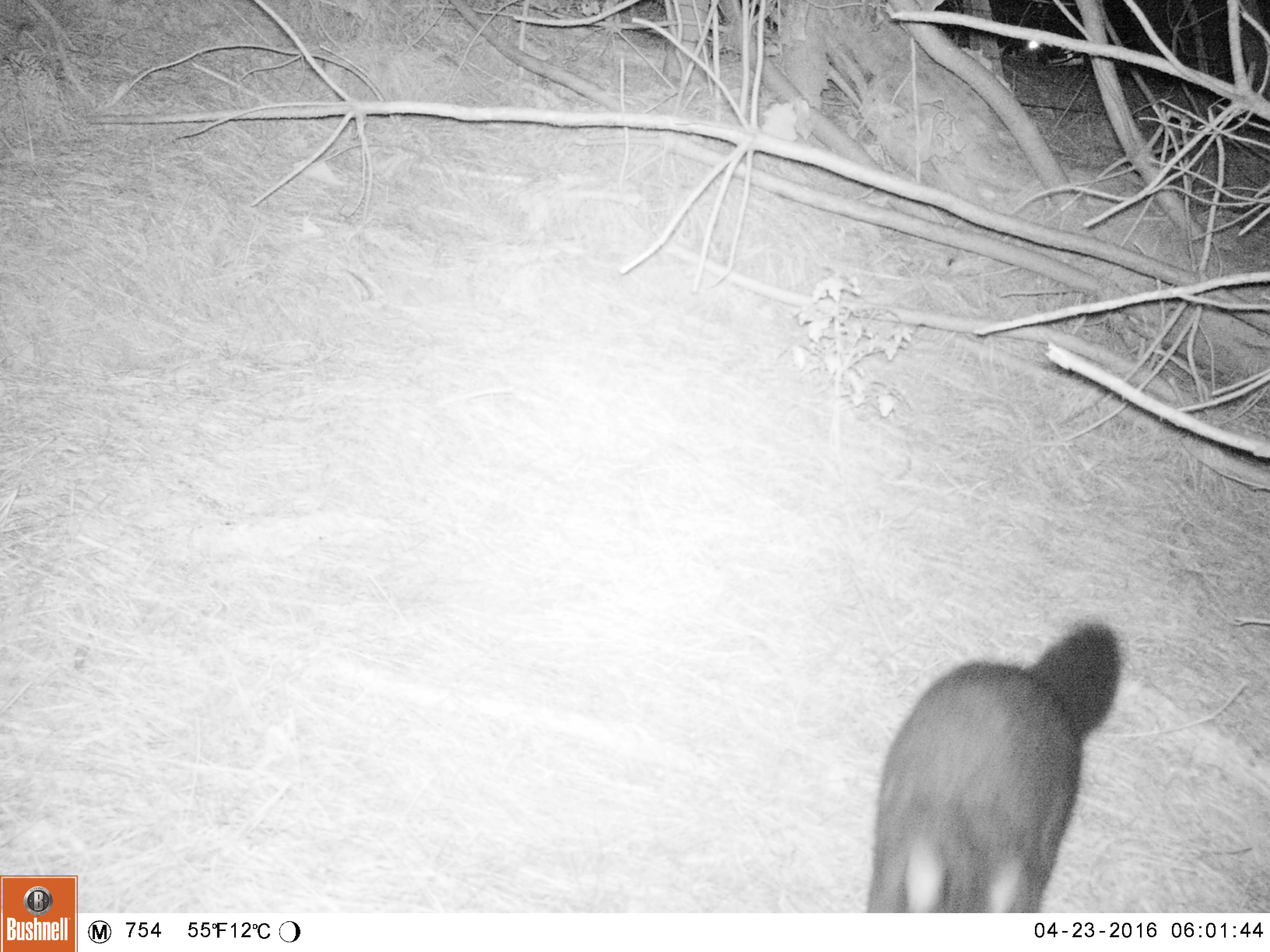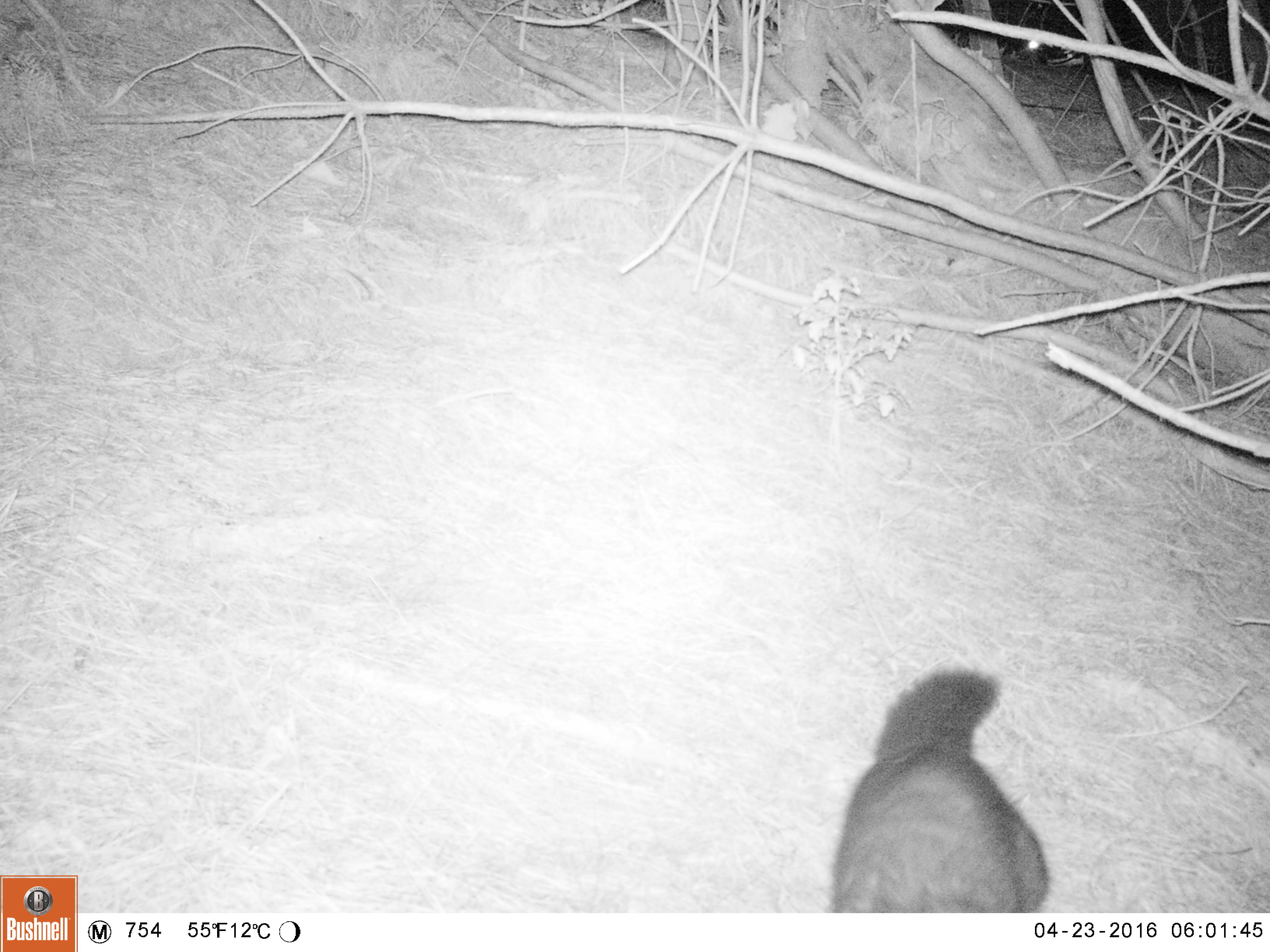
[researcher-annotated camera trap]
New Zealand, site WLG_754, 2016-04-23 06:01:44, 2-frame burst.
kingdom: Animalia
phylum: Chordata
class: Mammalia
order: Diprotodontia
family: Phalangeridae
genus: Trichosurus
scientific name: Trichosurus vulpecula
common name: common brushtail possum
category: possum